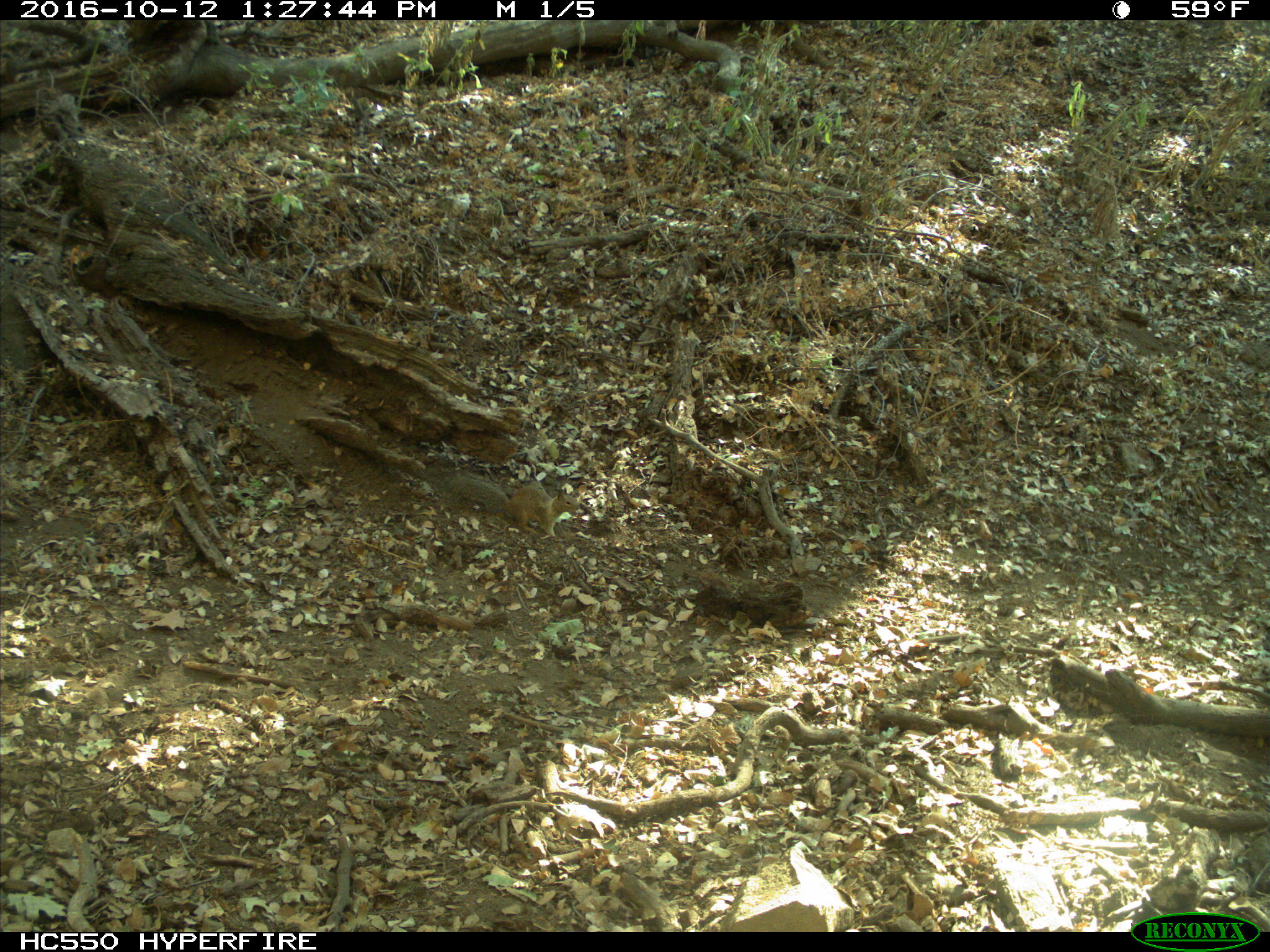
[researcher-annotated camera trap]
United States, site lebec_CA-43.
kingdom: Animalia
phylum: Chordata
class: Mammalia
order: Rodentia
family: Sciuridae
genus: Otospermophilus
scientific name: Otospermophilus beecheyi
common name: california ground squirrel